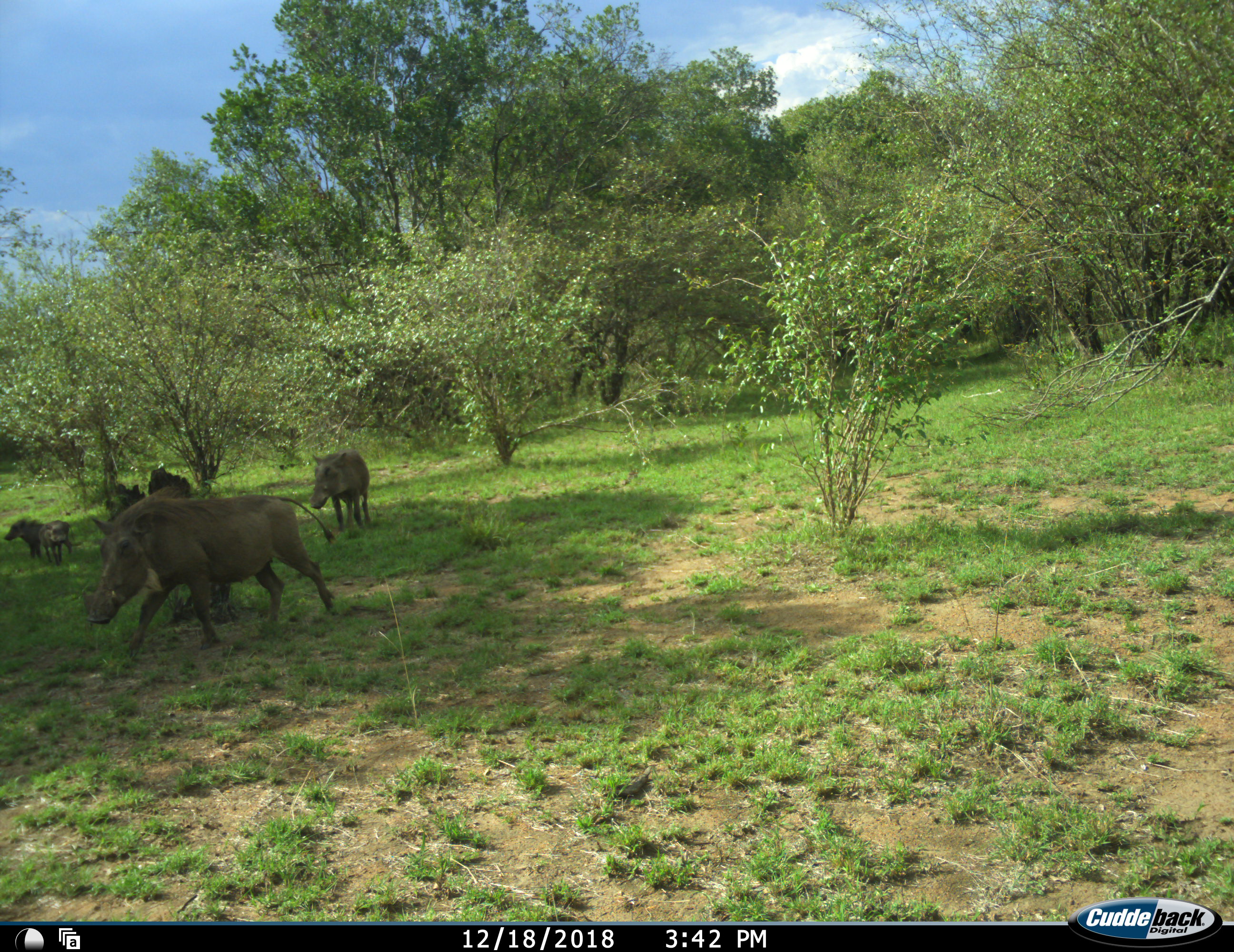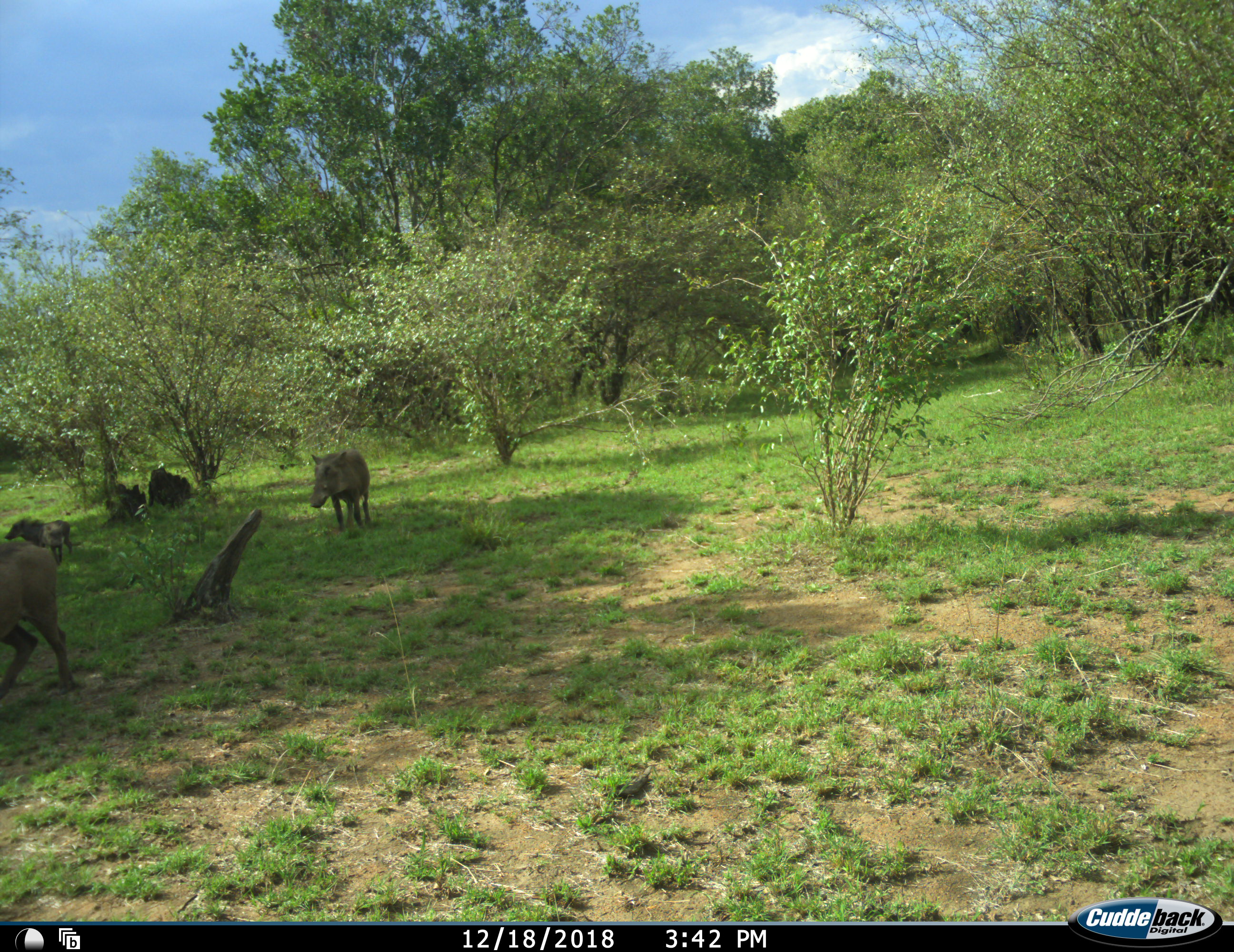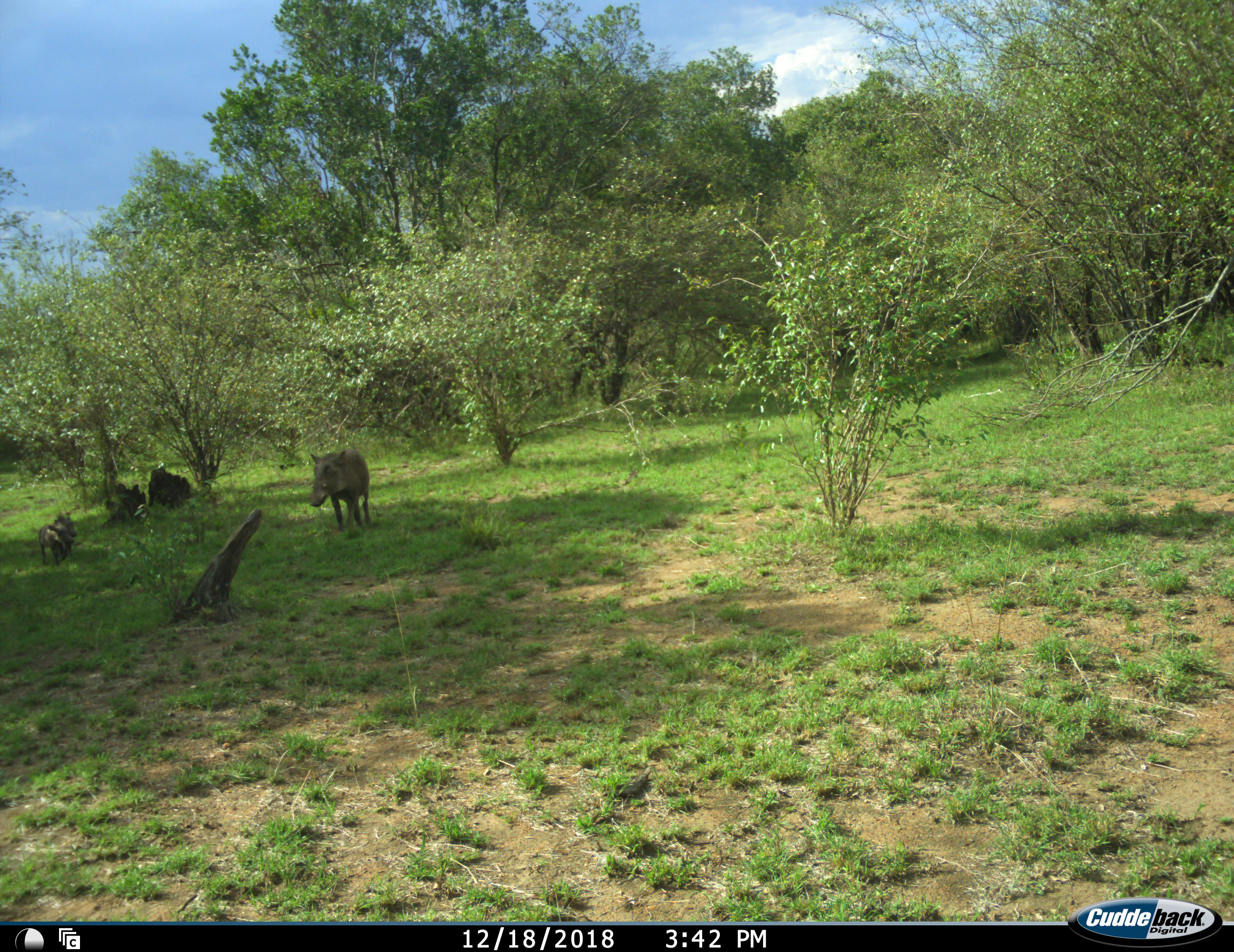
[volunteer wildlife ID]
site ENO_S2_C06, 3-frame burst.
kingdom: Animalia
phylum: Chordata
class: Mammalia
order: Artiodactyla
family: Suidae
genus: Phacochoerus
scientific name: Phacochoerus africanus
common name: warthog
Warthog (Phacochoerus africanus), count 4. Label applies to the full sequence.